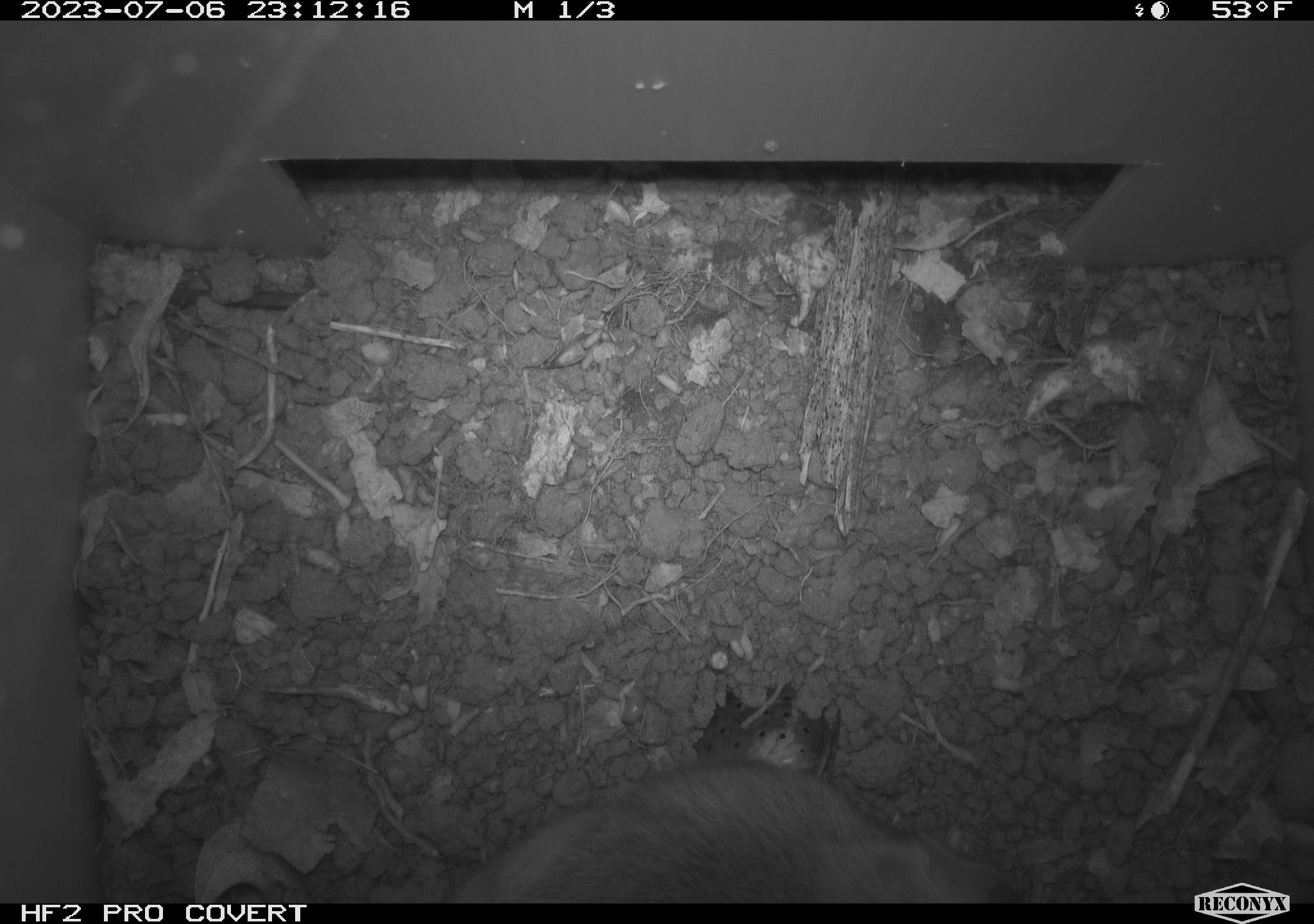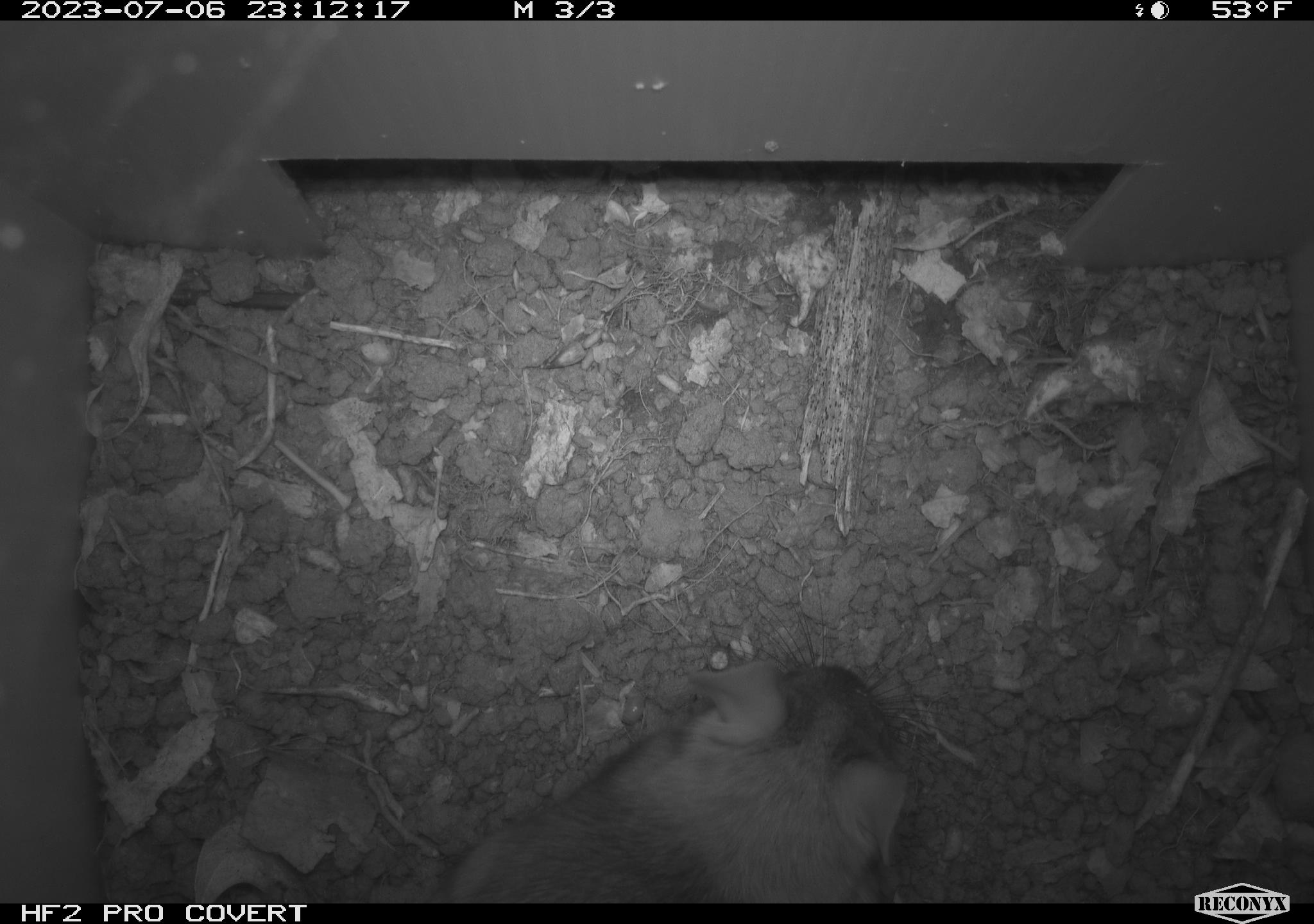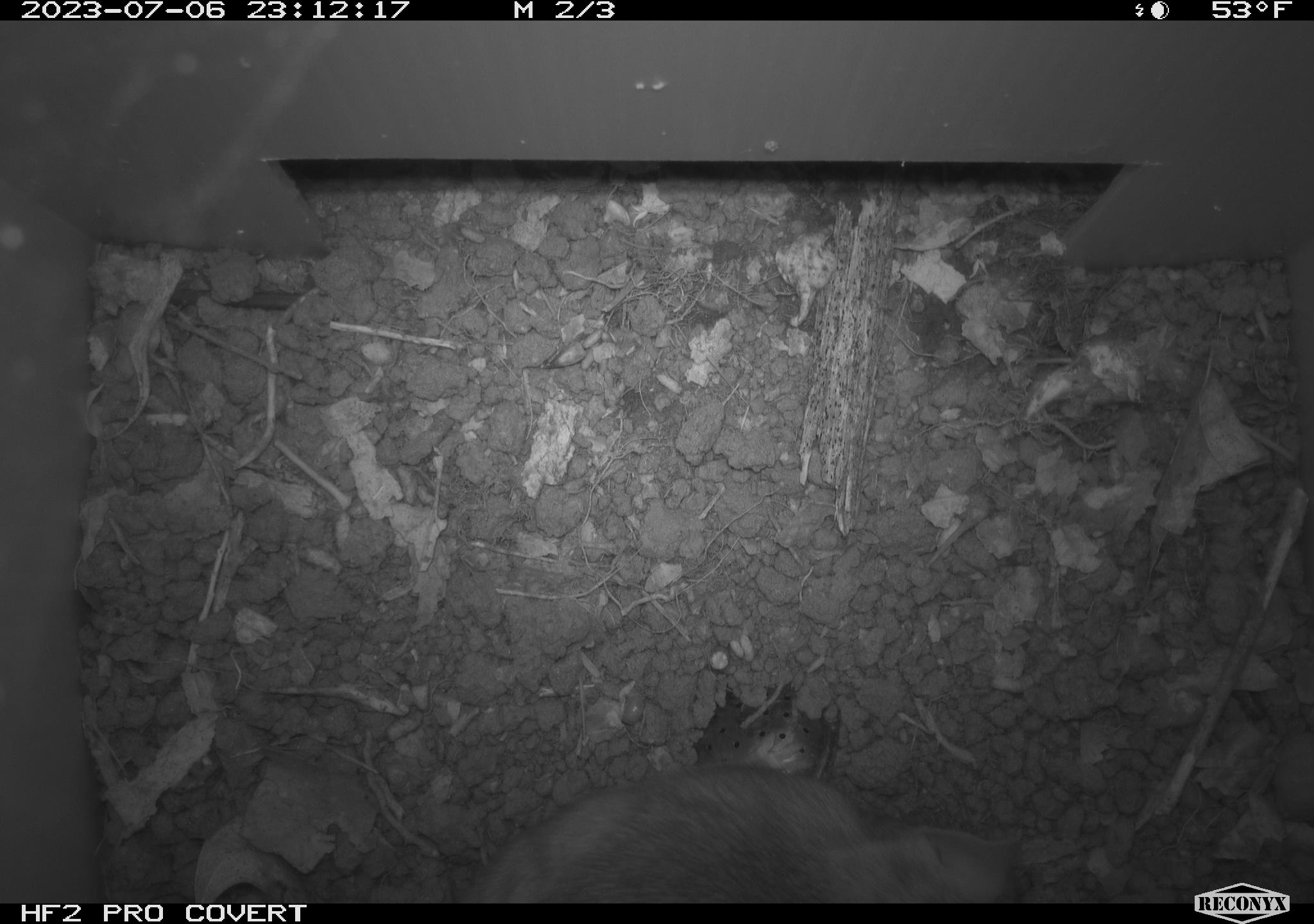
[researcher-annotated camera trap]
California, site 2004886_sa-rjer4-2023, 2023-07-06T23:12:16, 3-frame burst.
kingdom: Animalia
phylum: Chordata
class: Mammalia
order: Rodentia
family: Cricetidae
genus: Neotoma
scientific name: Neotoma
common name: pack rat or woodrat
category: neotoma species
Neotoma species (pack rat or woodrat) (Neotoma).